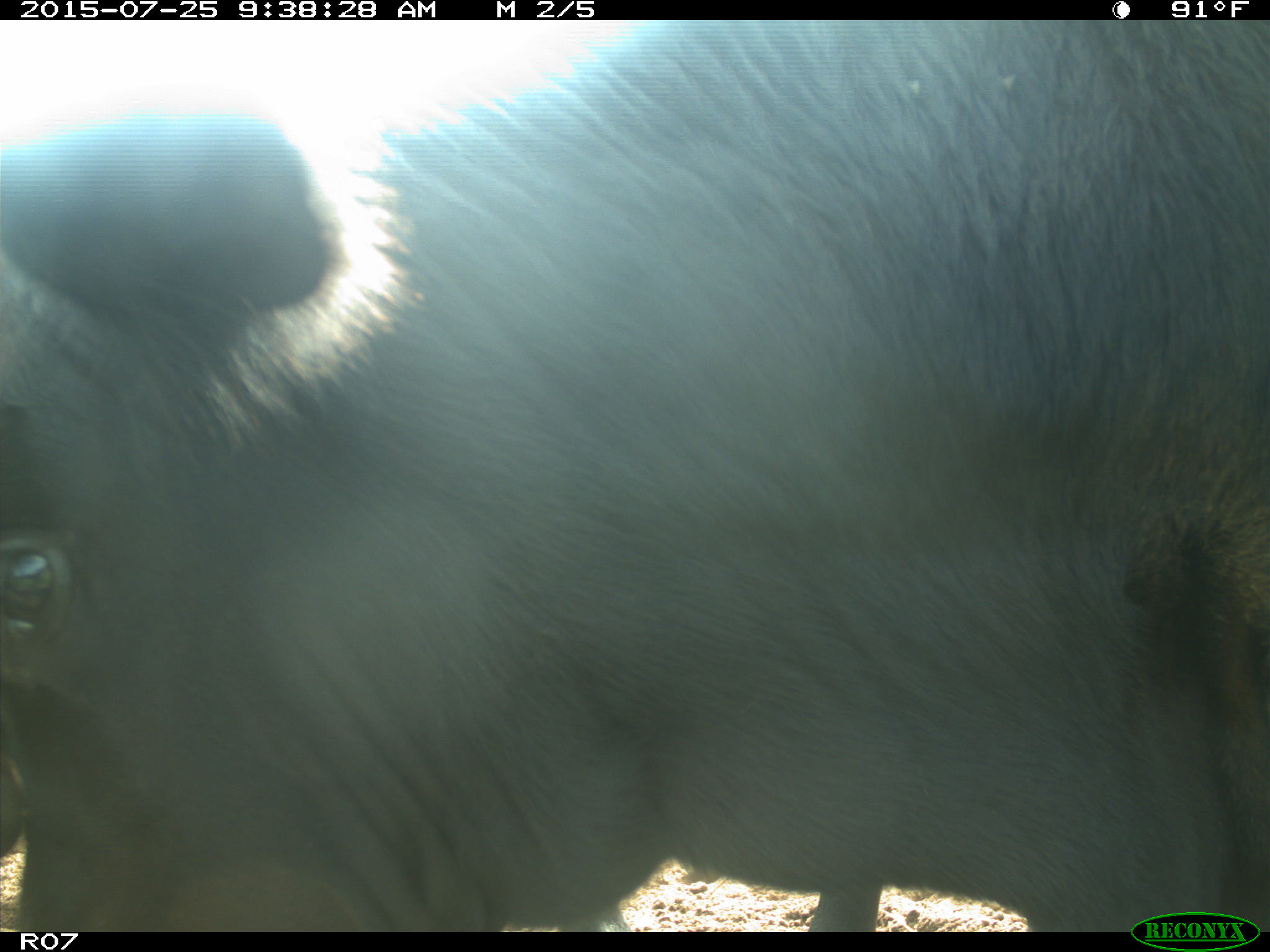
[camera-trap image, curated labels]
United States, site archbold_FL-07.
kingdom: Animalia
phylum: Chordata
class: Mammalia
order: Artiodactyla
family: Bovidae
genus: Bos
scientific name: Bos taurus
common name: domestic cow